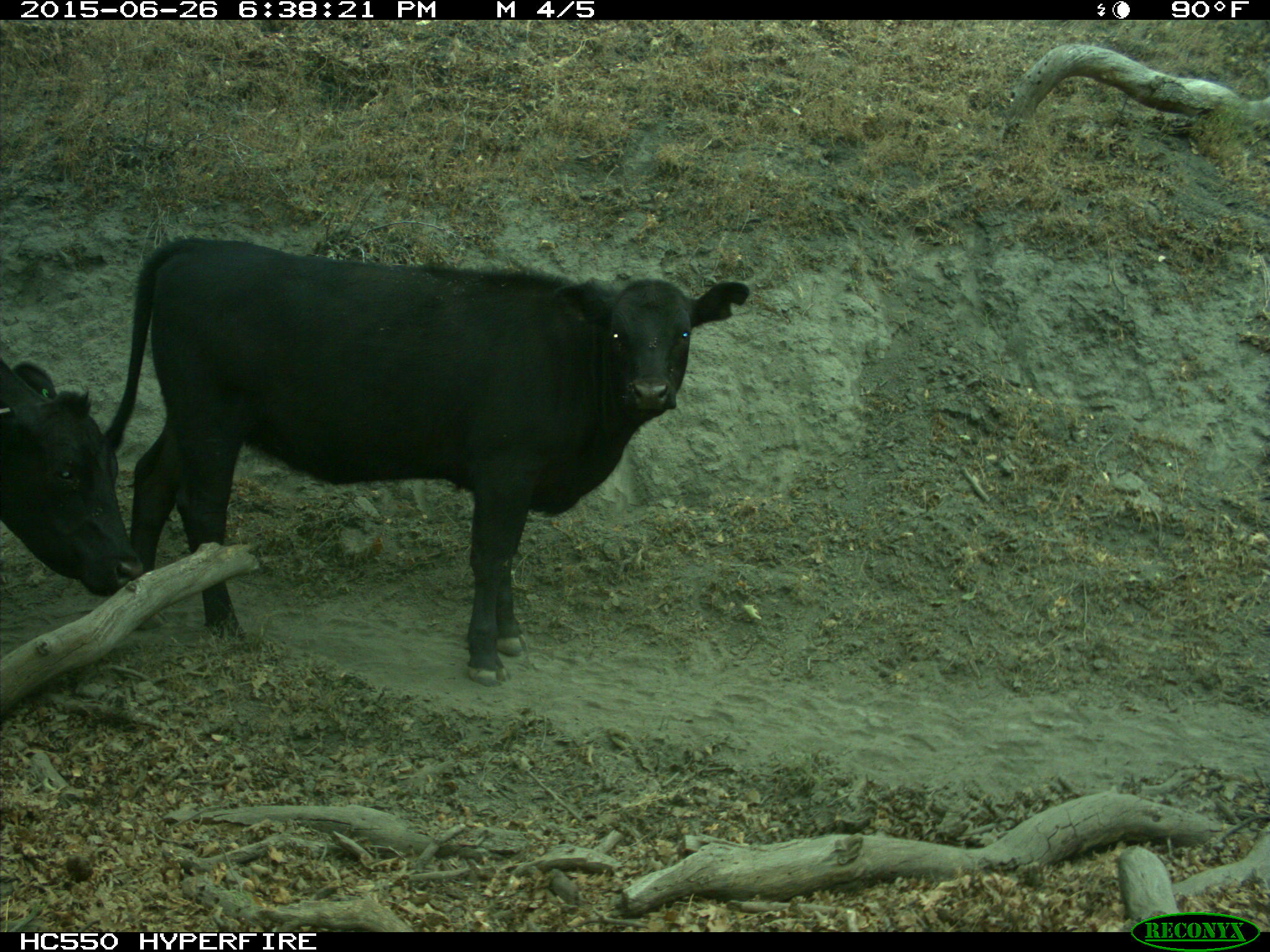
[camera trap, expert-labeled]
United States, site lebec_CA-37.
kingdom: Animalia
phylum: Chordata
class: Mammalia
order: Artiodactyla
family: Bovidae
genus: Bos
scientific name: Bos taurus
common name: domestic cow